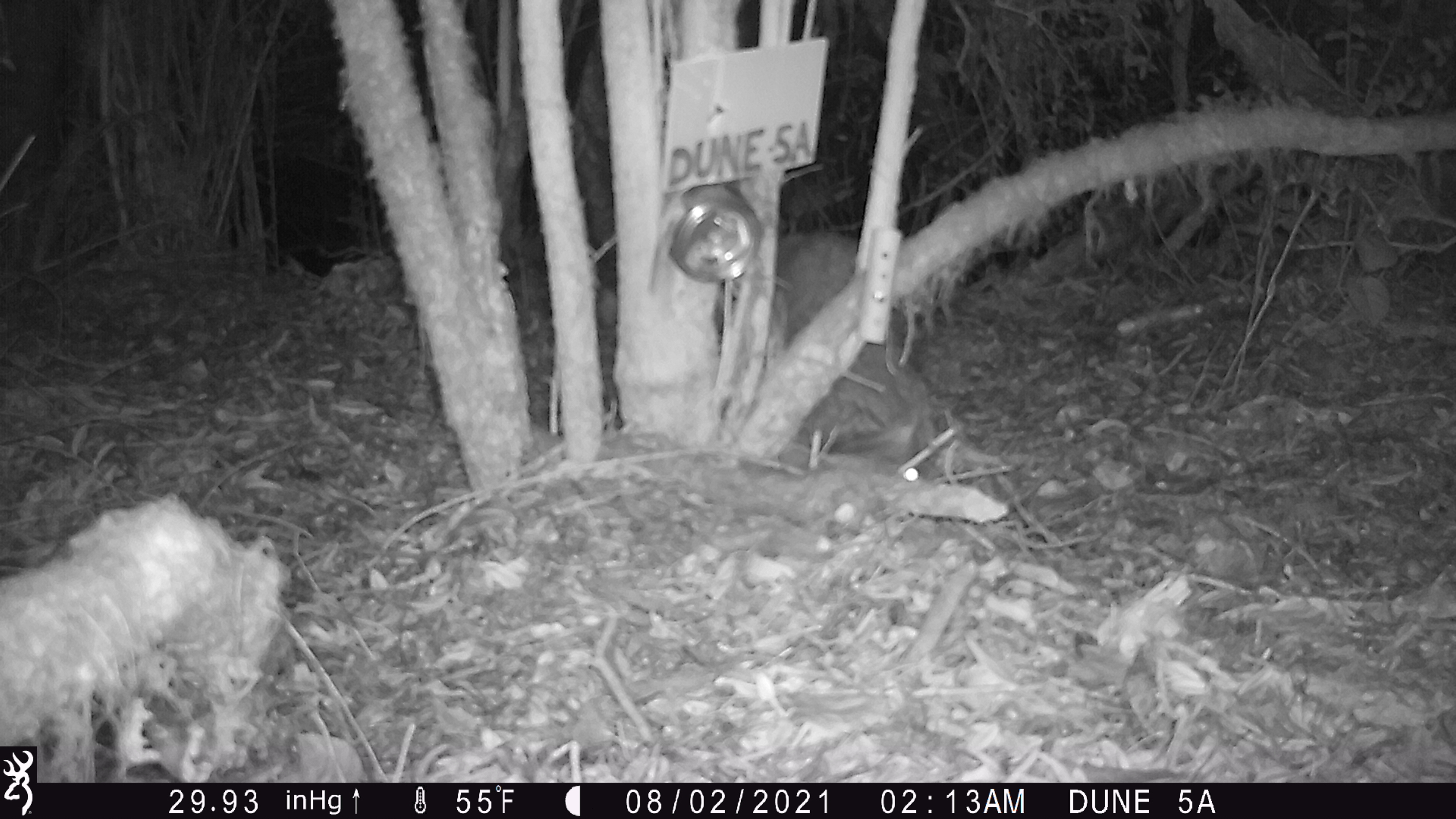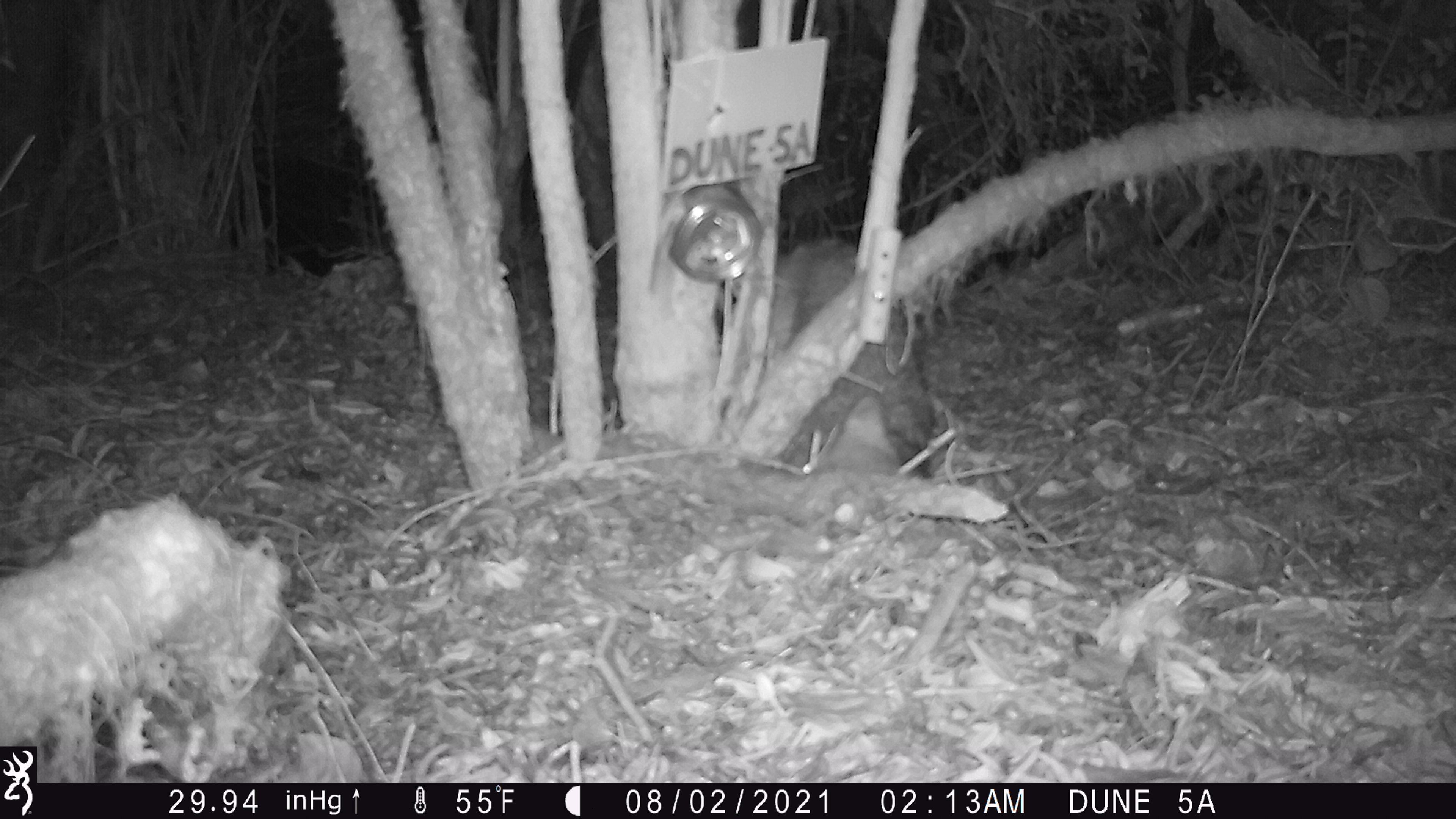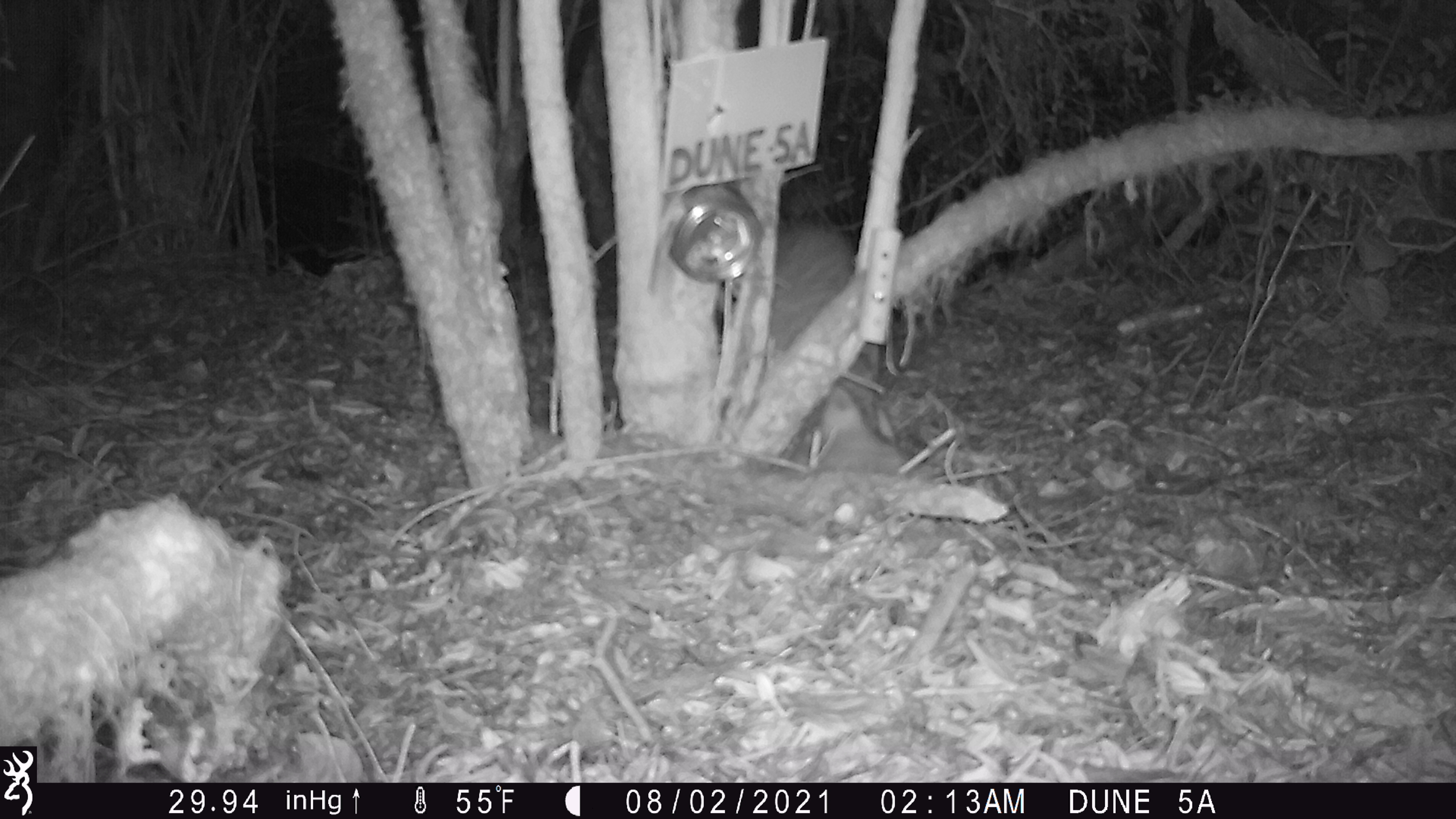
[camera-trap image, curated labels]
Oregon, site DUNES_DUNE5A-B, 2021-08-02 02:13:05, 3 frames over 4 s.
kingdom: Animalia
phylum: Chordata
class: Mammalia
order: Carnivora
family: Canidae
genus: Urocyon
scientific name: Urocyon cinereoargenteus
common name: gray fox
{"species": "gray fox (Urocyon cinereoargenteus)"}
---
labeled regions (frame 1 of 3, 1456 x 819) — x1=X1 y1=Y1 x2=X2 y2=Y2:
gray fox: x1=573 y1=192 x2=1002 y2=509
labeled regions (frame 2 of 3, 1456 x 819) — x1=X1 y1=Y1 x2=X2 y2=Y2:
gray fox: x1=694 y1=221 x2=964 y2=510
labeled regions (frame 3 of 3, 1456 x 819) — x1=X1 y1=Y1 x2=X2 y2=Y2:
gray fox: x1=688 y1=191 x2=982 y2=504